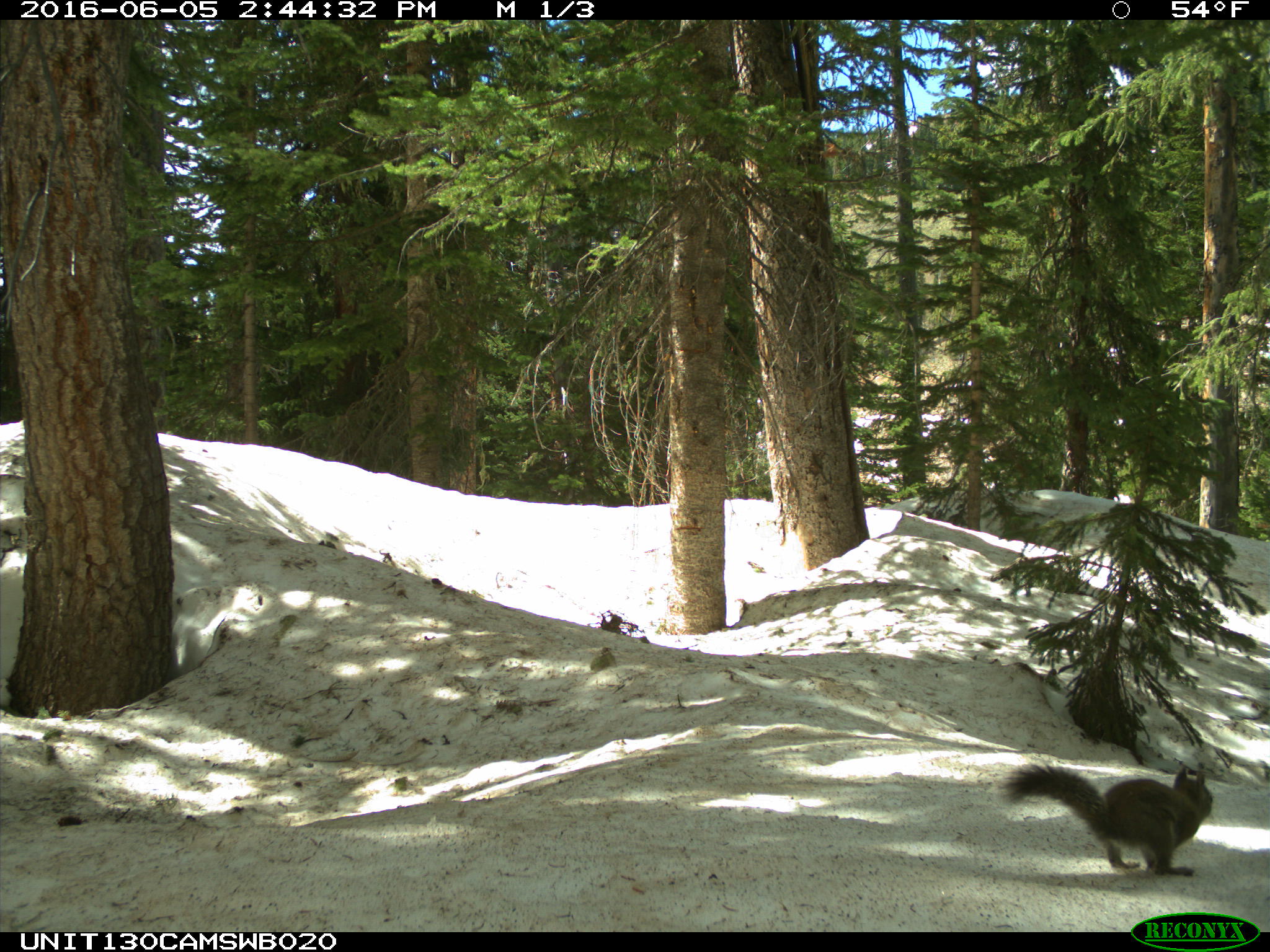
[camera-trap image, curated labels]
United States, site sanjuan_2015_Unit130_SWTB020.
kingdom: Animalia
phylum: Chordata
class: Mammalia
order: Rodentia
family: Sciuridae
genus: Tamiasciurus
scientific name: Tamiasciurus hudsonicus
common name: american red squirrel